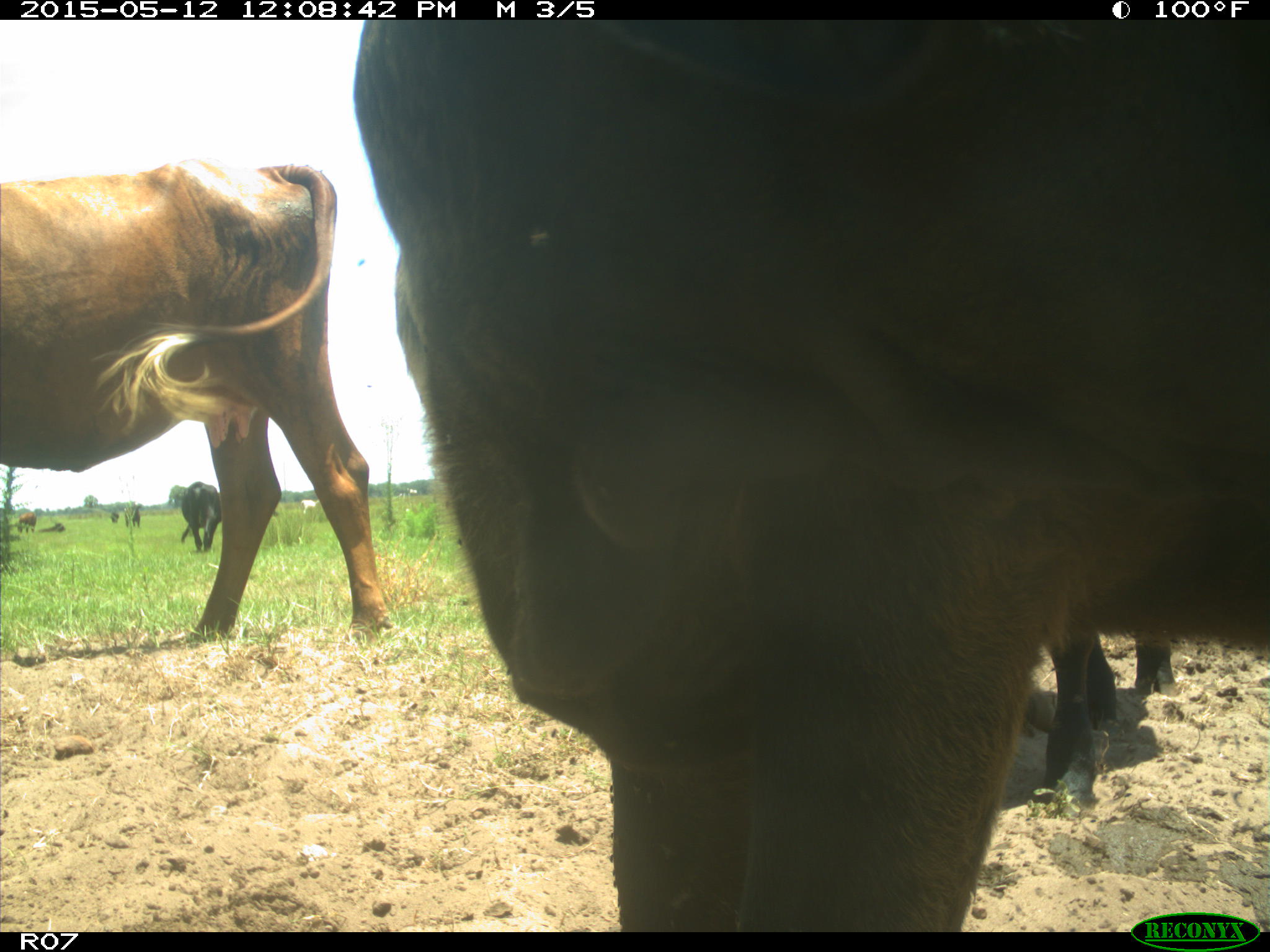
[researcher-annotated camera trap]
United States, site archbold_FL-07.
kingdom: Animalia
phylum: Chordata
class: Mammalia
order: Artiodactyla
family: Bovidae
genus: Bos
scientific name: Bos taurus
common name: domestic cow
Bos taurus (domestic cow).